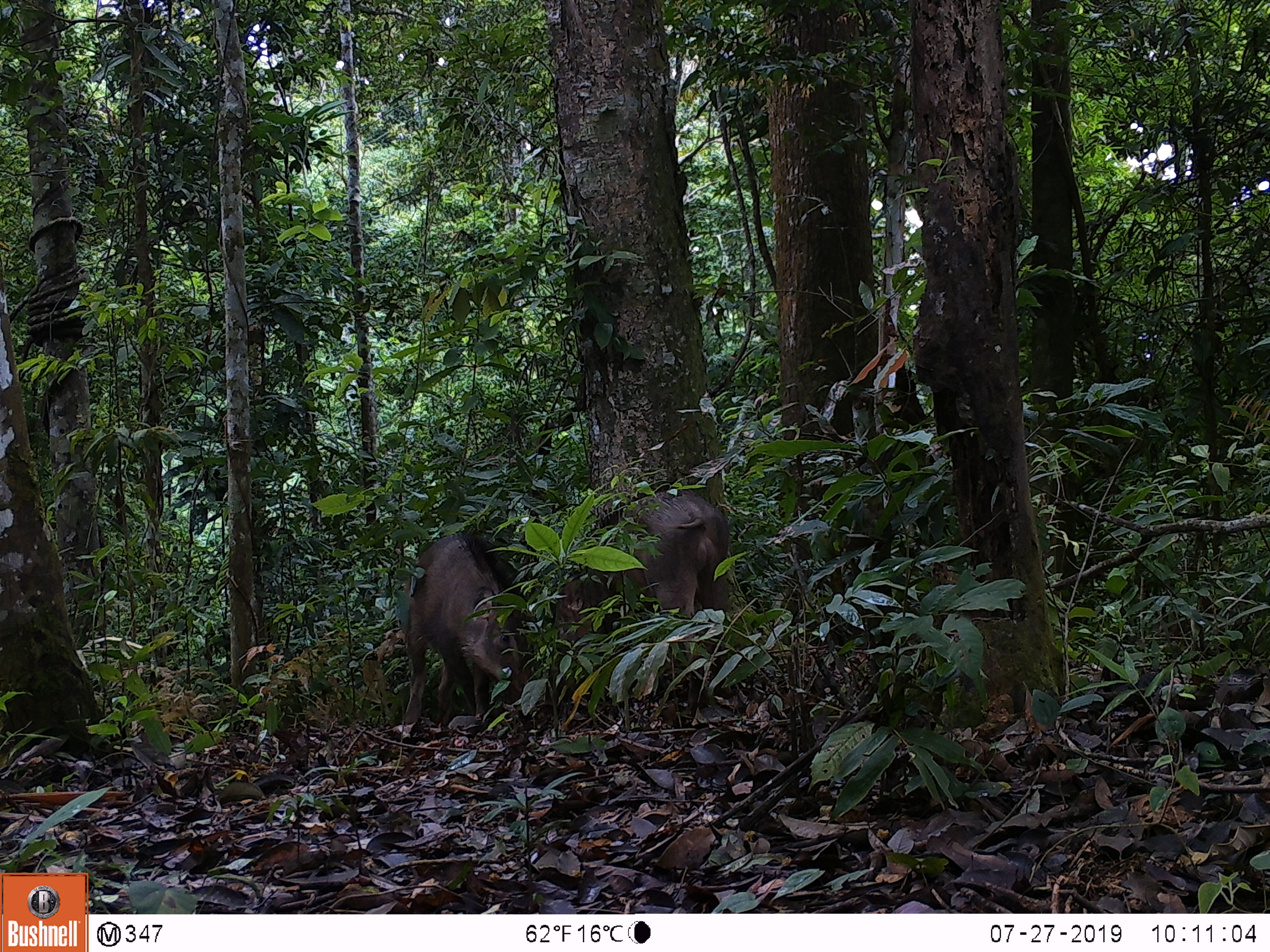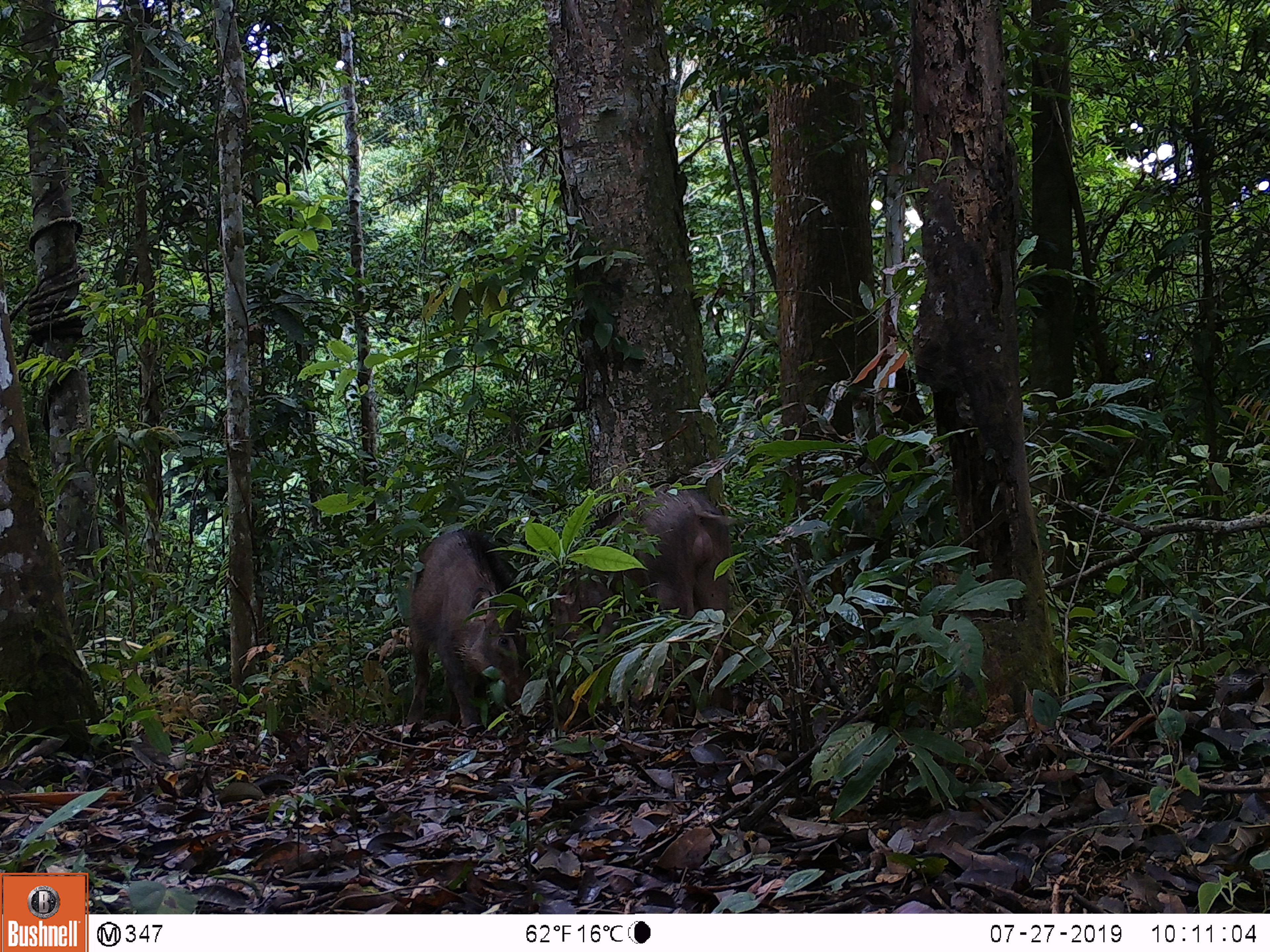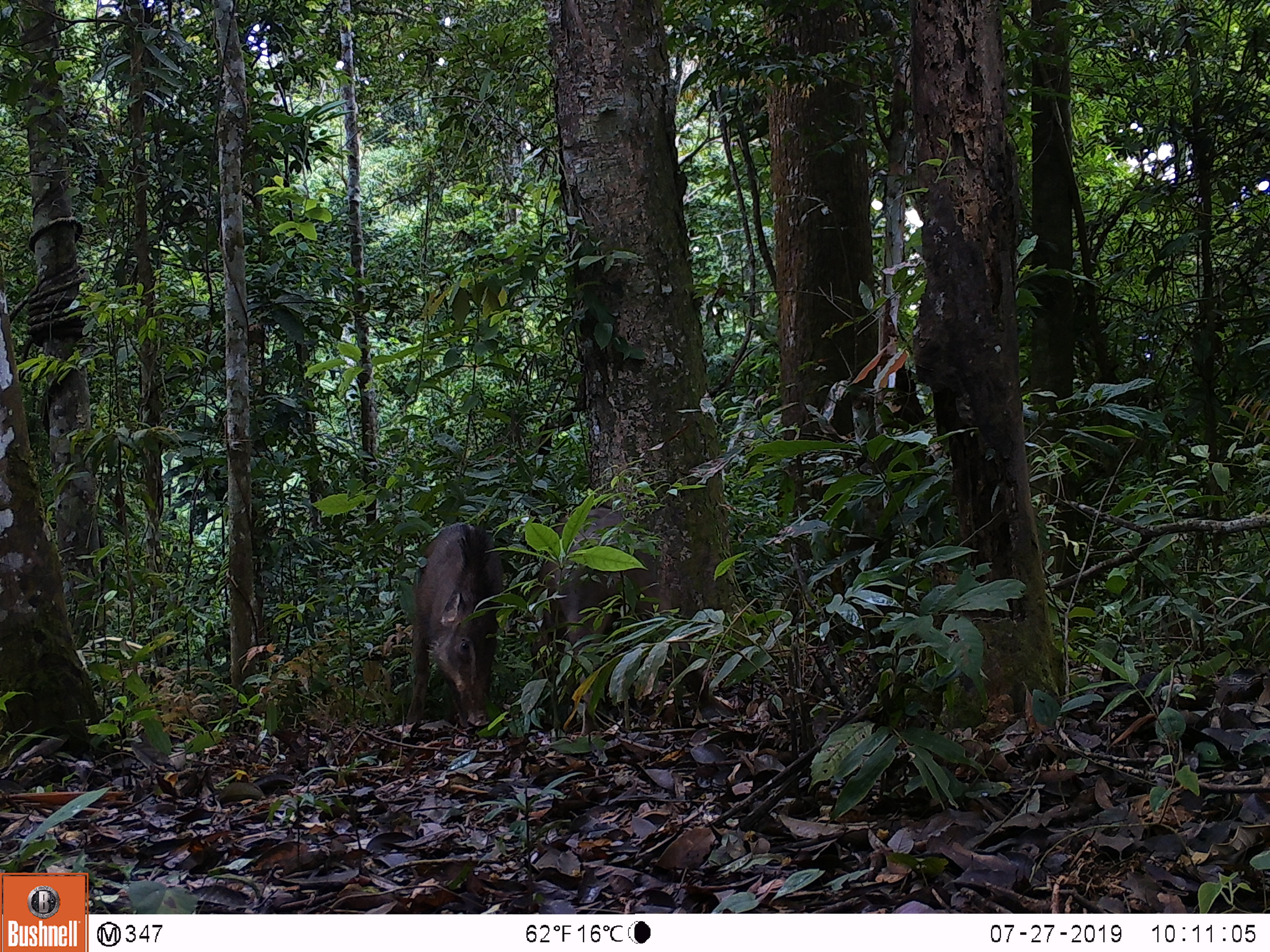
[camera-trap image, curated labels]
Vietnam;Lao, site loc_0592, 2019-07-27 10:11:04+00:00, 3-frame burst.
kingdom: Animalia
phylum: Chordata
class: Mammalia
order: Artiodactyla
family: Suidae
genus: Sus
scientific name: Sus scrofa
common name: eurasian wild pig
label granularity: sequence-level